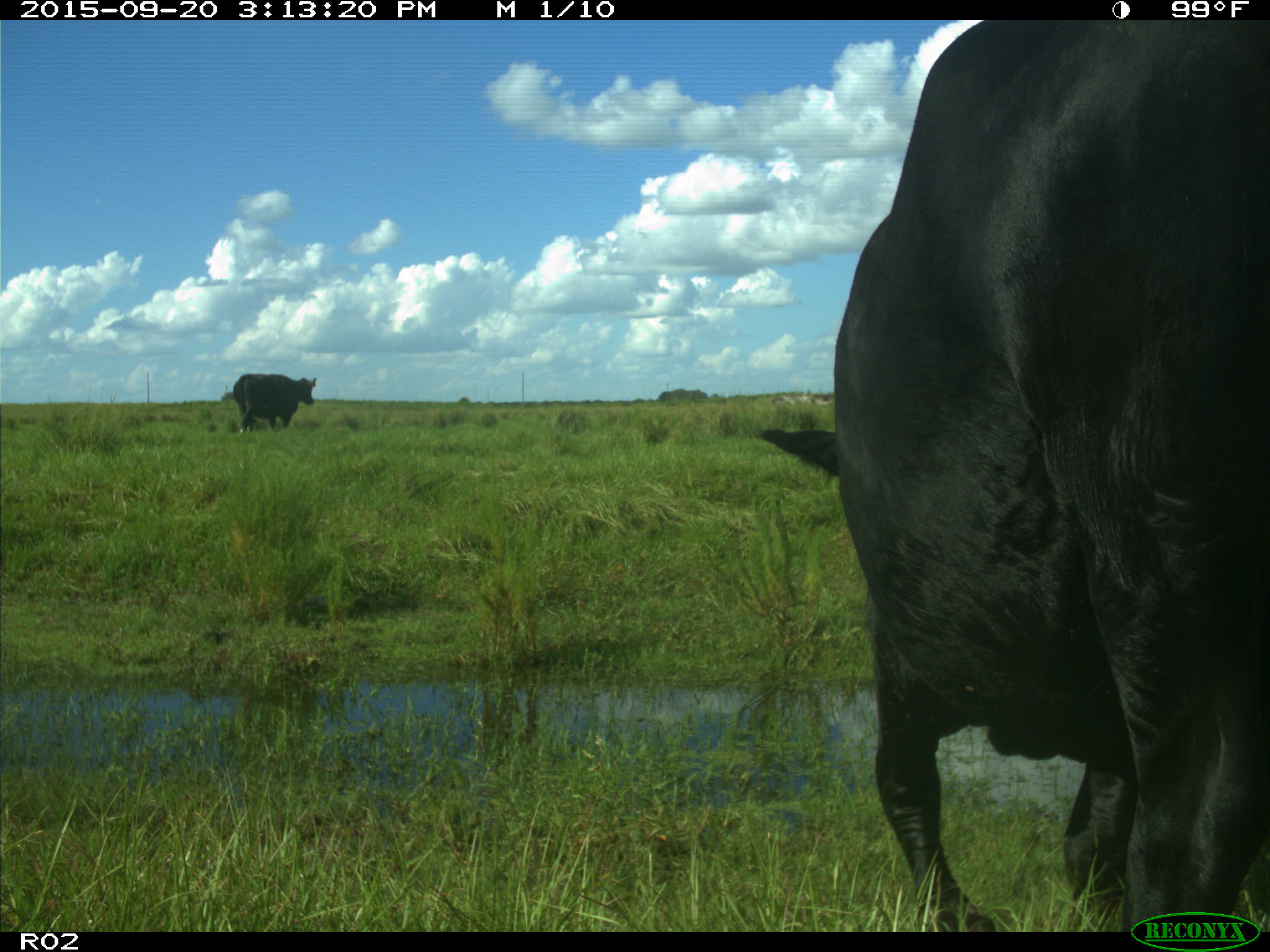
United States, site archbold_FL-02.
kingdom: Animalia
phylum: Chordata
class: Mammalia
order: Artiodactyla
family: Bovidae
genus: Bos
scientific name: Bos taurus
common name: domestic cow